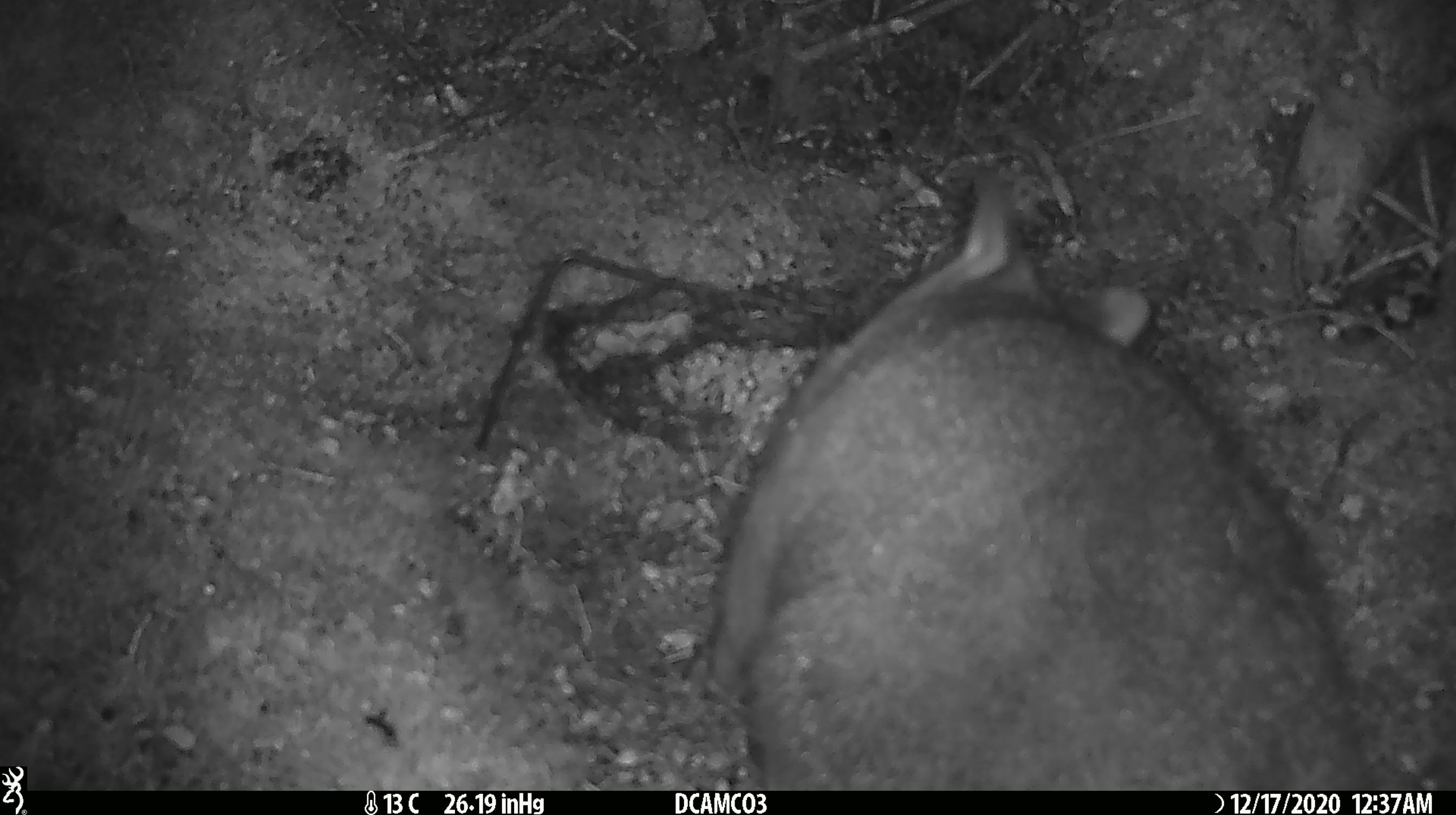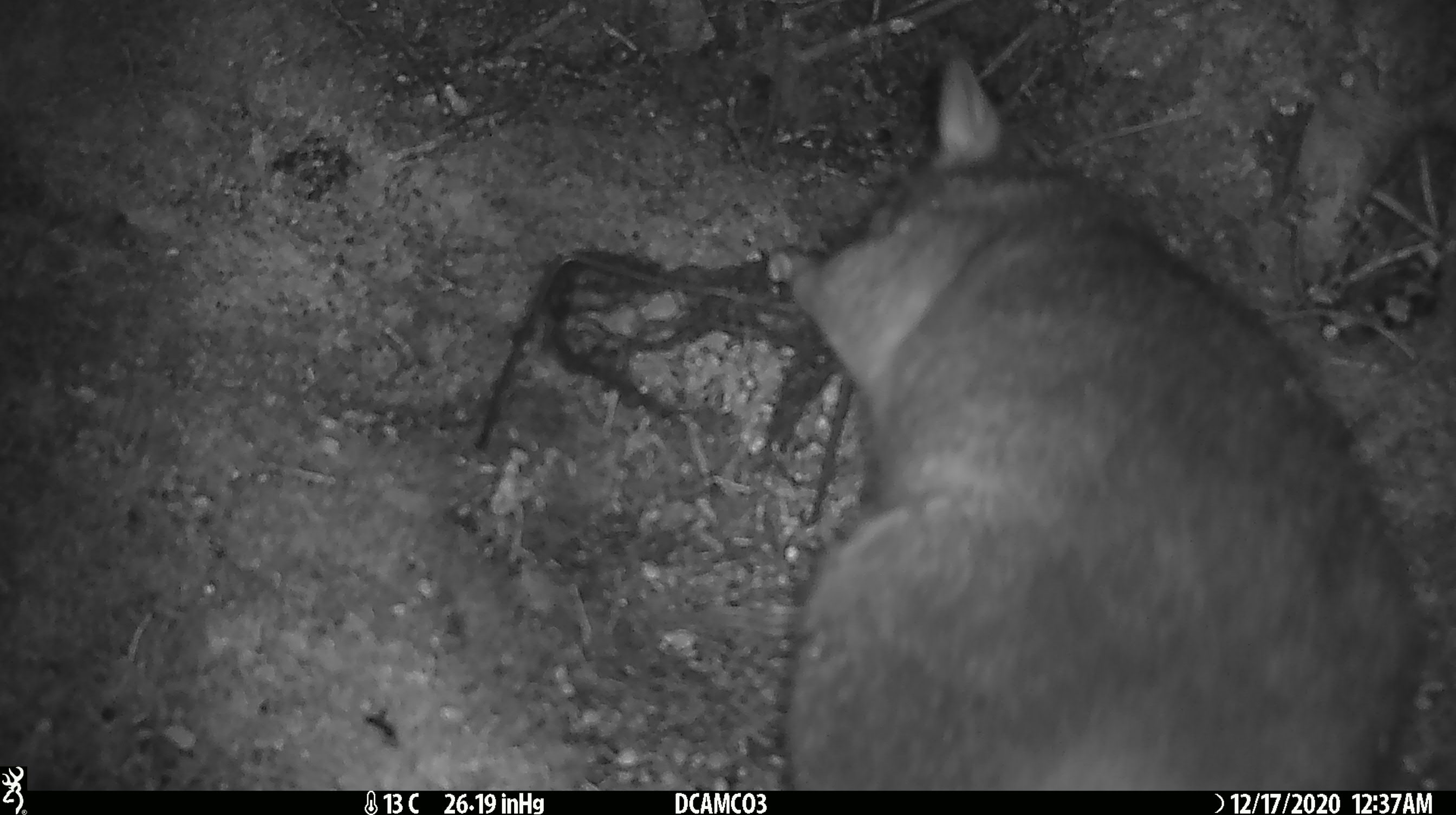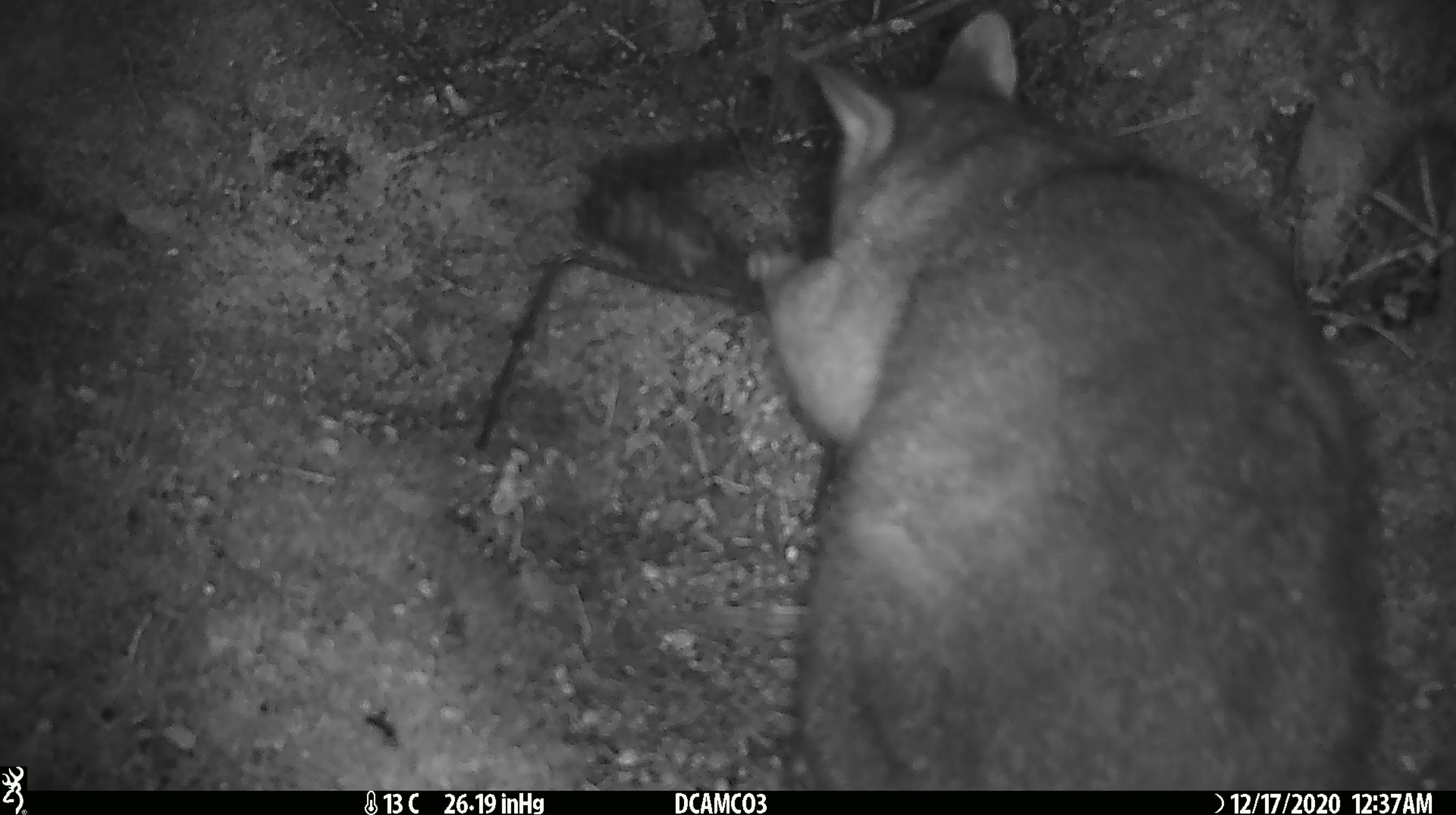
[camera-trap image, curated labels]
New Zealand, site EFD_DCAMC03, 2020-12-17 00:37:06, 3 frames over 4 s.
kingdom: Animalia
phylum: Chordata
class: Mammalia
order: Diprotodontia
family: Phalangeridae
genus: Trichosurus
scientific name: Trichosurus vulpecula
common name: common brushtail possum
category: possum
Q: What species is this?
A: Possum (common brushtail possum) (Trichosurus vulpecula).